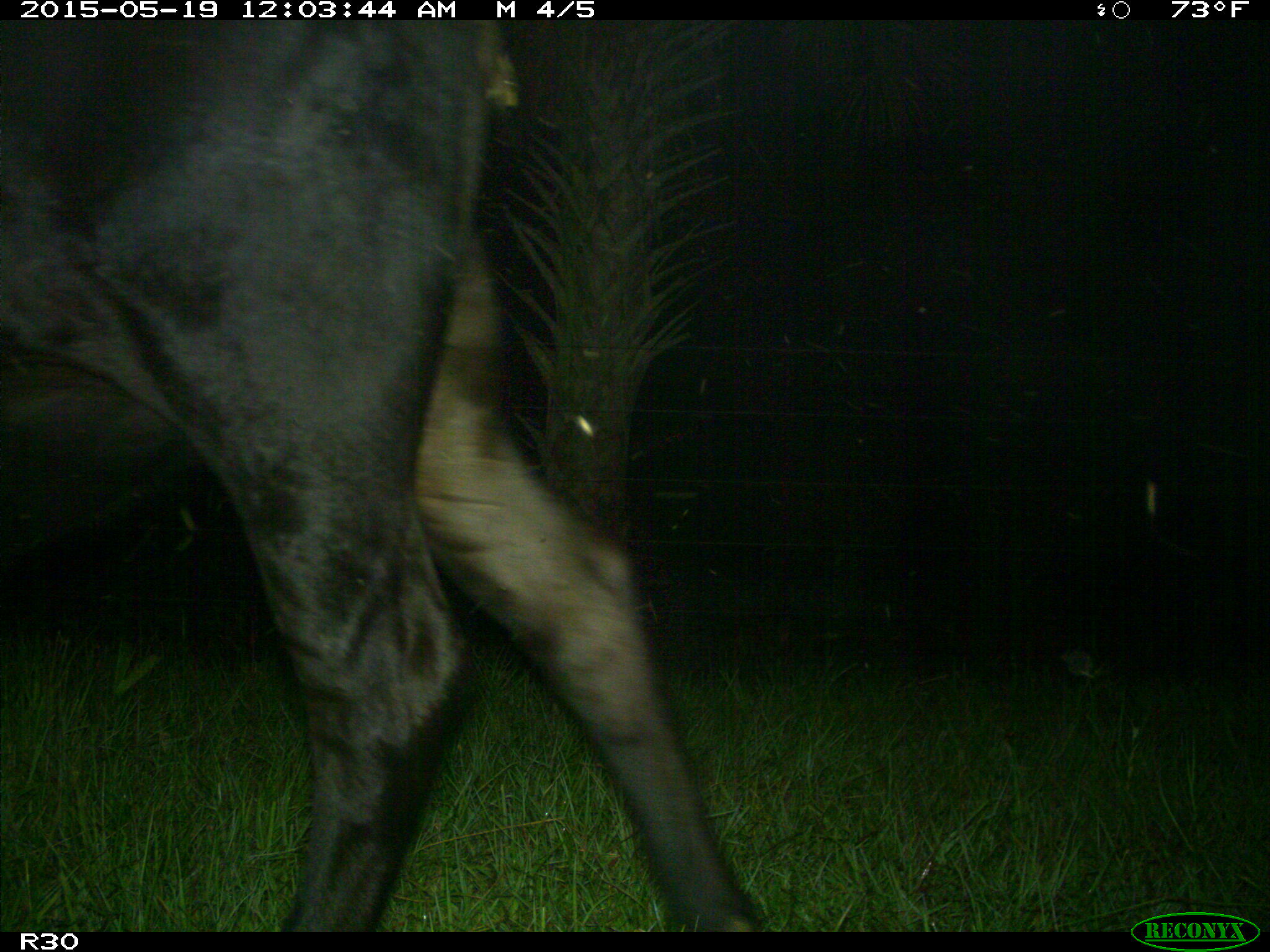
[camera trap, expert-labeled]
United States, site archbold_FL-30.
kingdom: Animalia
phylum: Chordata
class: Mammalia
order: Artiodactyla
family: Bovidae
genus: Bos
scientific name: Bos taurus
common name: domestic cow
Bos taurus (domestic cow).